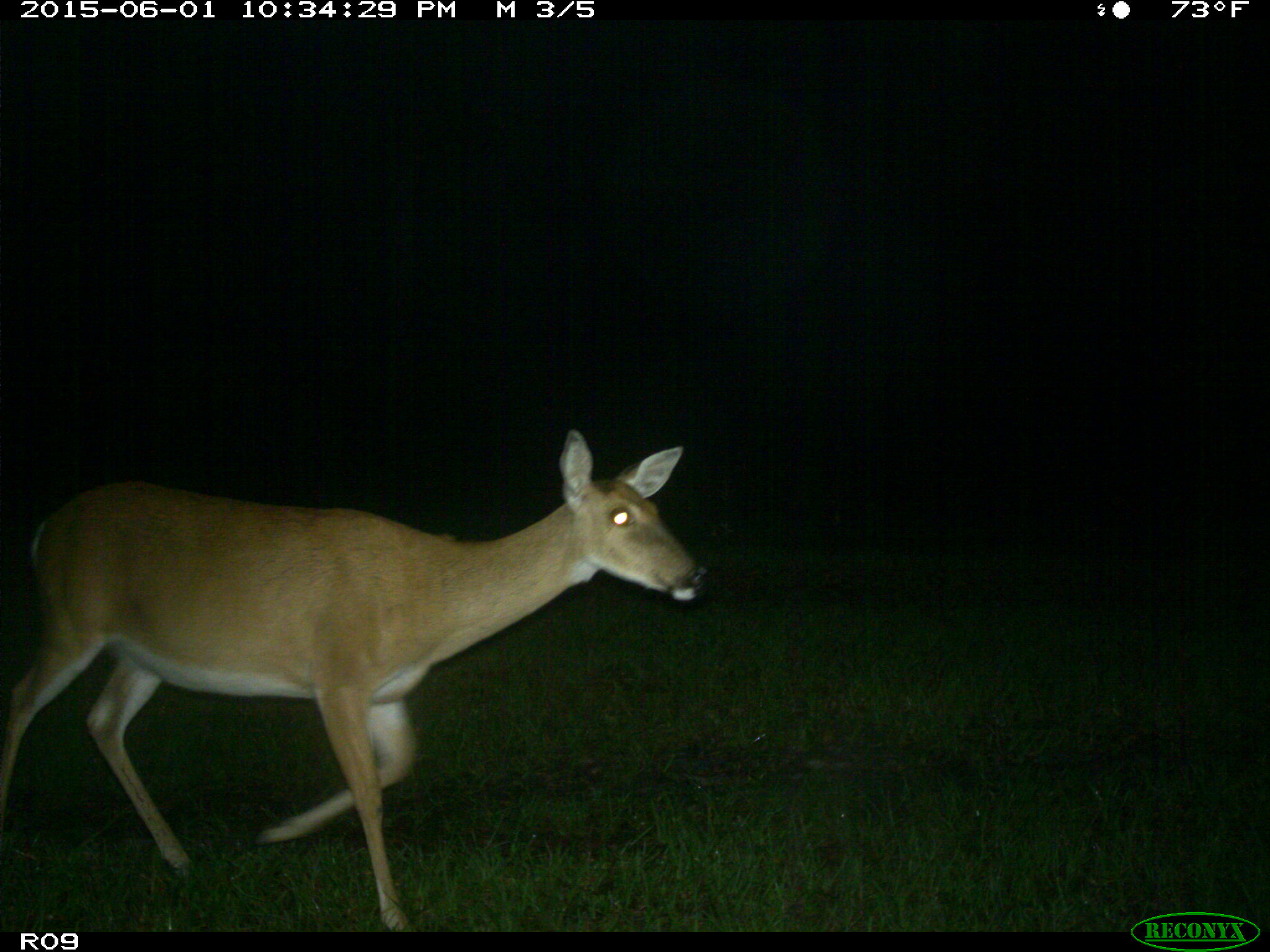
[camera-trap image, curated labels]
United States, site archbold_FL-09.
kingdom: Animalia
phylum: Chordata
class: Mammalia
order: Artiodactyla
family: Cervidae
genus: Odocoileus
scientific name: Odocoileus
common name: deer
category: unidentified deer